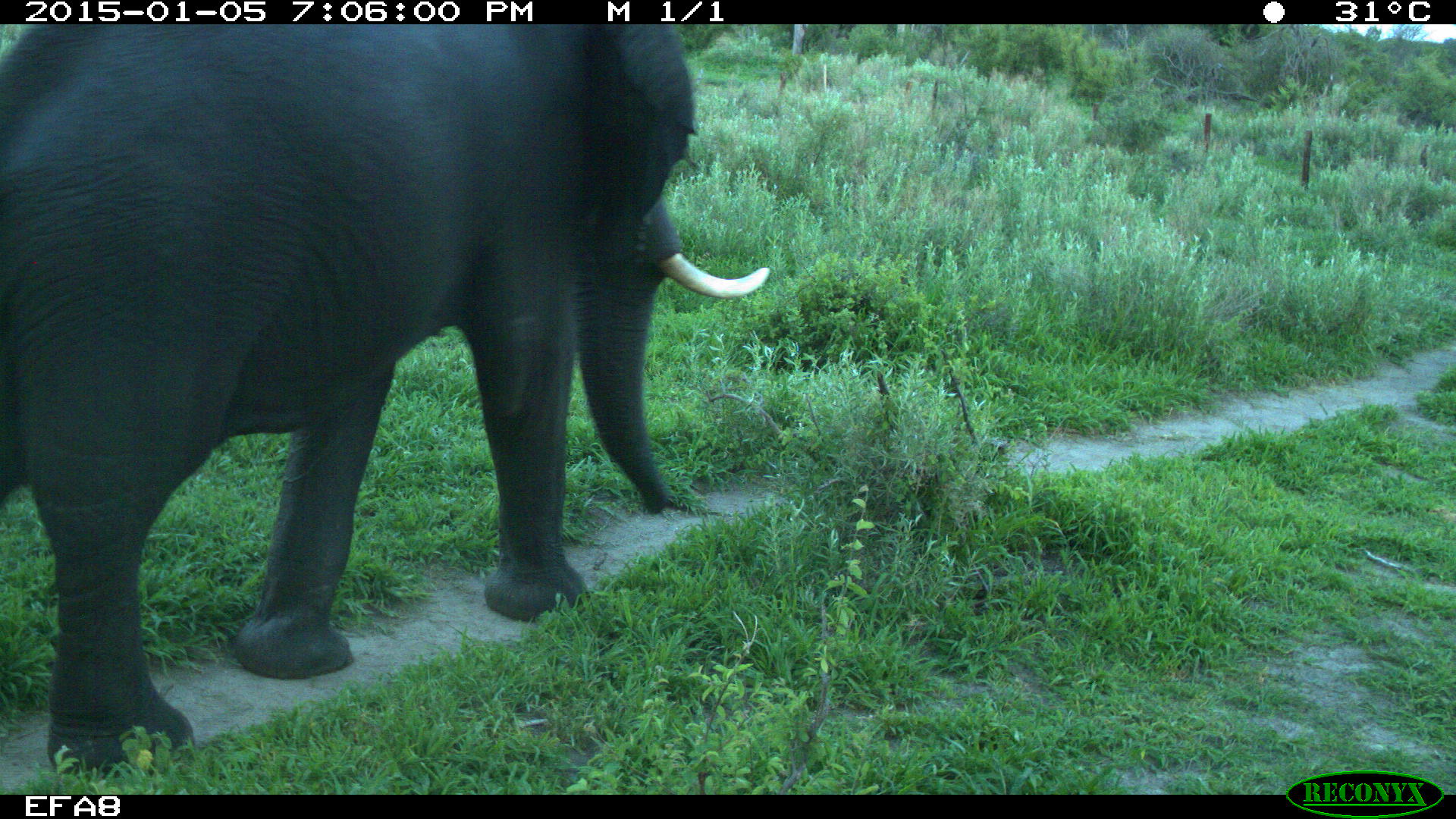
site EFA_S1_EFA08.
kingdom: Animalia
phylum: Chordata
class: Mammalia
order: Proboscidea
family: Elephantidae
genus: Loxodonta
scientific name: Loxodonta africana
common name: african bush elephant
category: elephant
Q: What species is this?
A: Elephant (african bush elephant) (Loxodonta africana).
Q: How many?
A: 1.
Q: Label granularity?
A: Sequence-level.